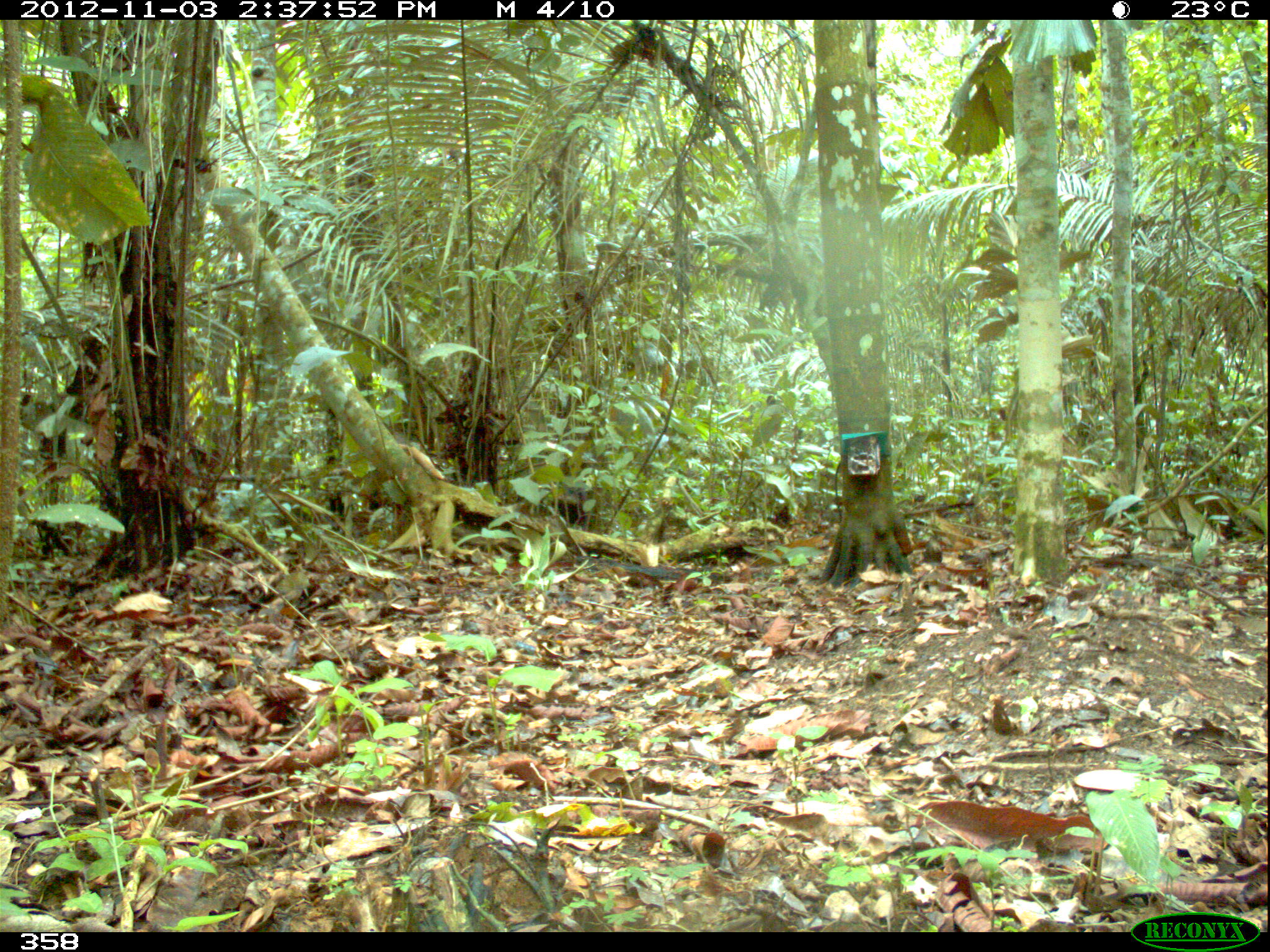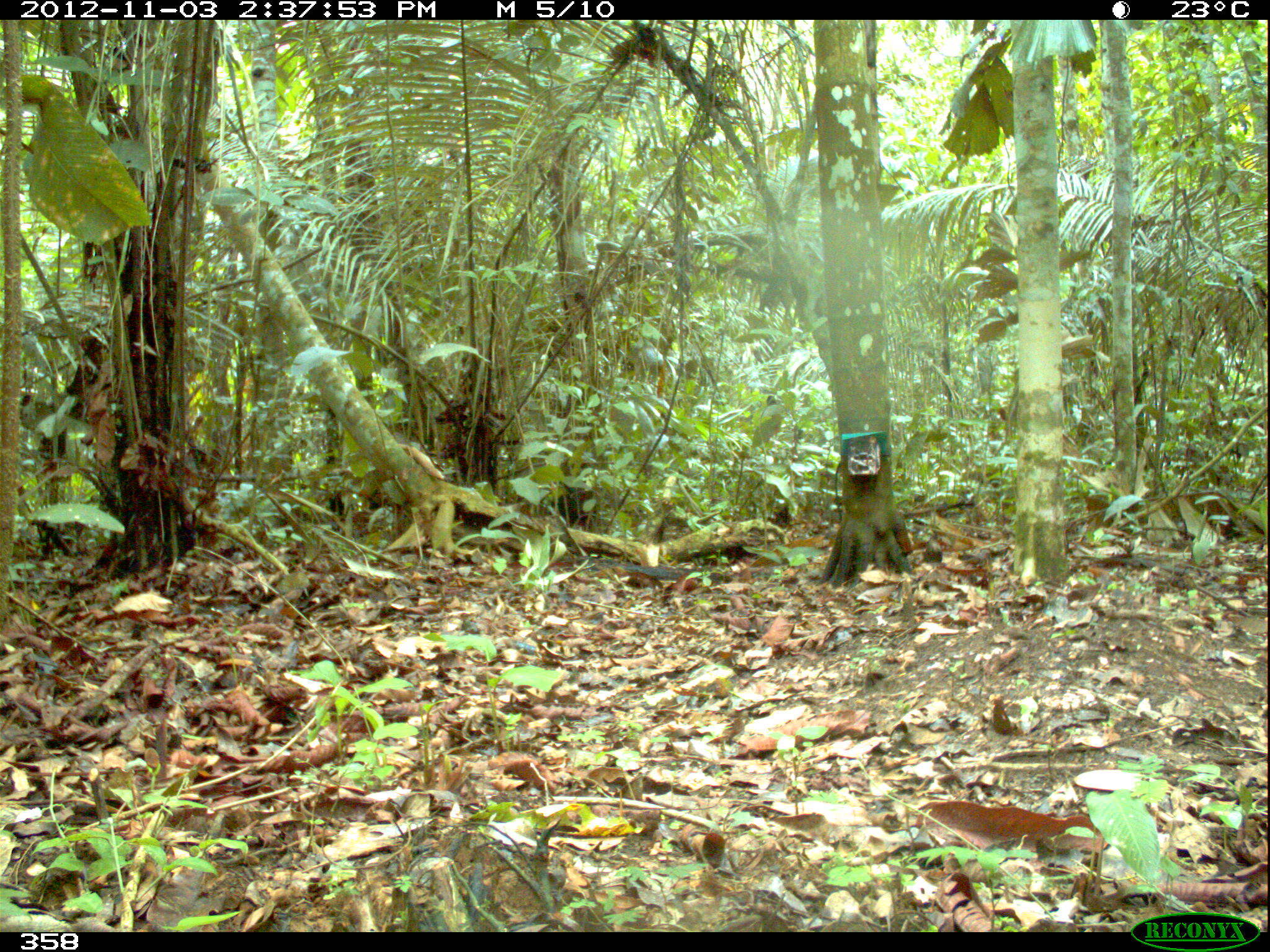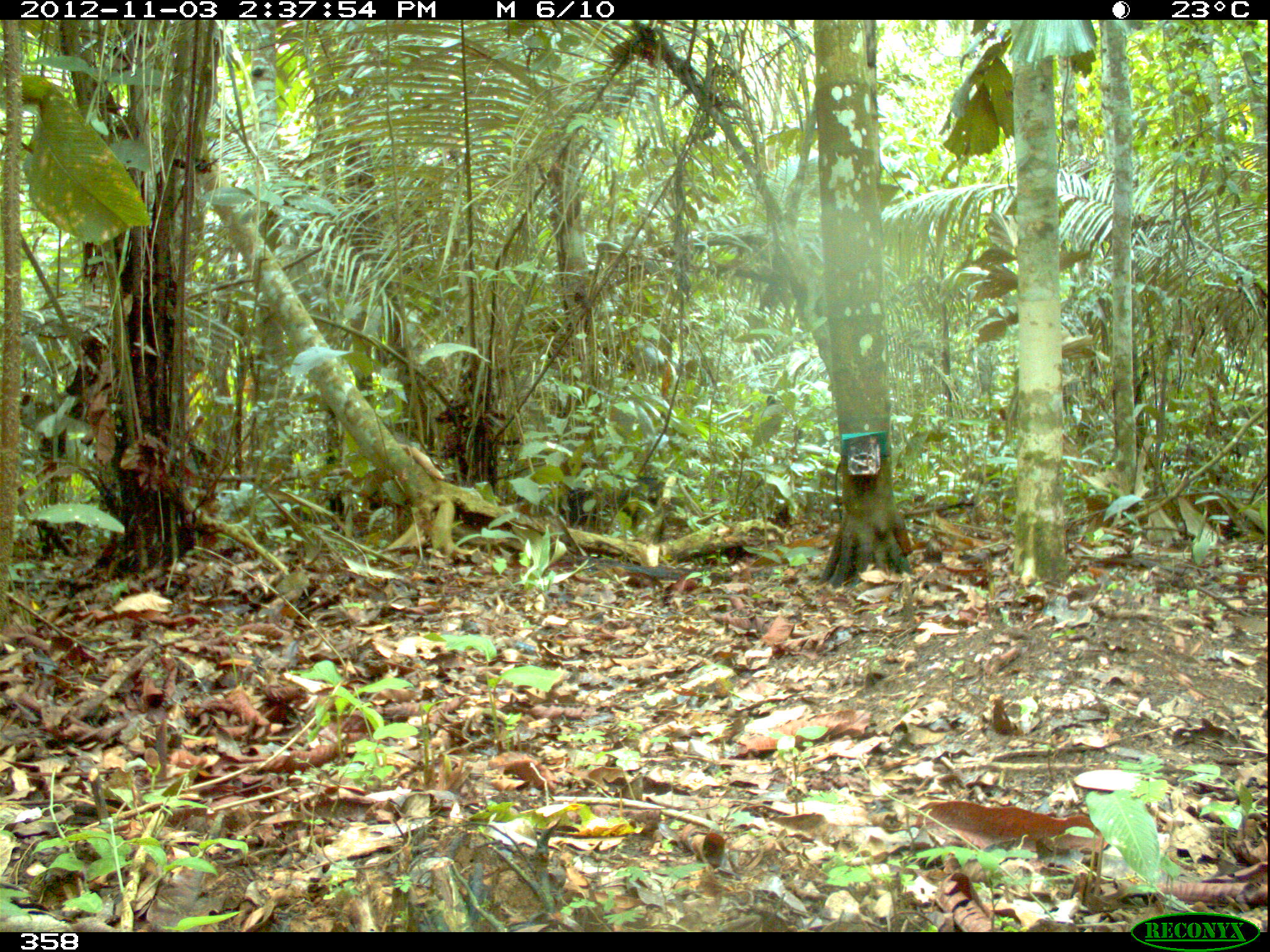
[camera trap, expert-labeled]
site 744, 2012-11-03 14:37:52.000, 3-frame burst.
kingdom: Animalia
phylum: Chordata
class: Mammalia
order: Artiodactyla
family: Tayassuidae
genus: Tayassu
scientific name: Tayassu pecari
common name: white-lipped peccary